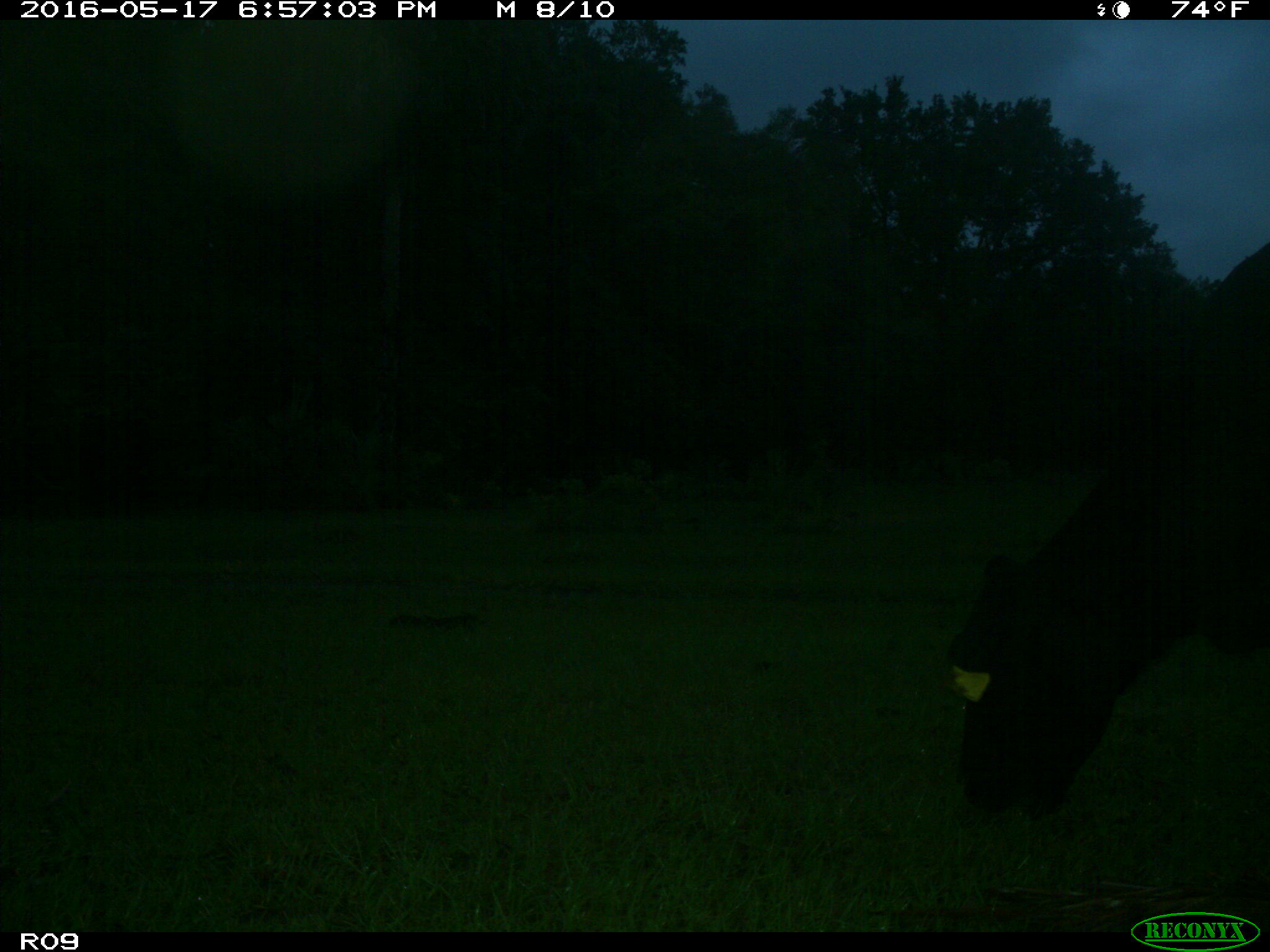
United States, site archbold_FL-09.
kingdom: Animalia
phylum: Chordata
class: Mammalia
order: Artiodactyla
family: Bovidae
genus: Bos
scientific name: Bos taurus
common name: domestic cow